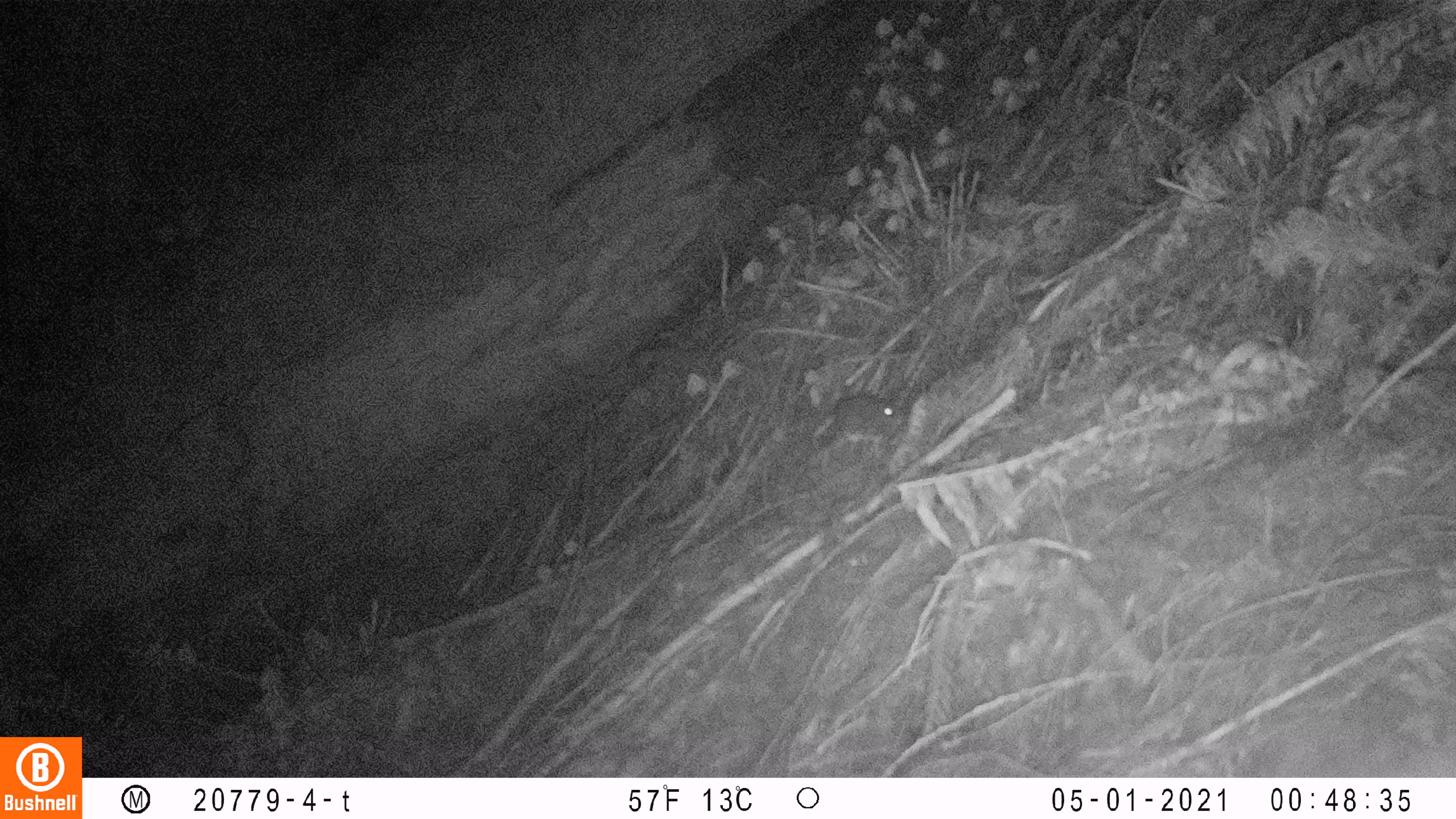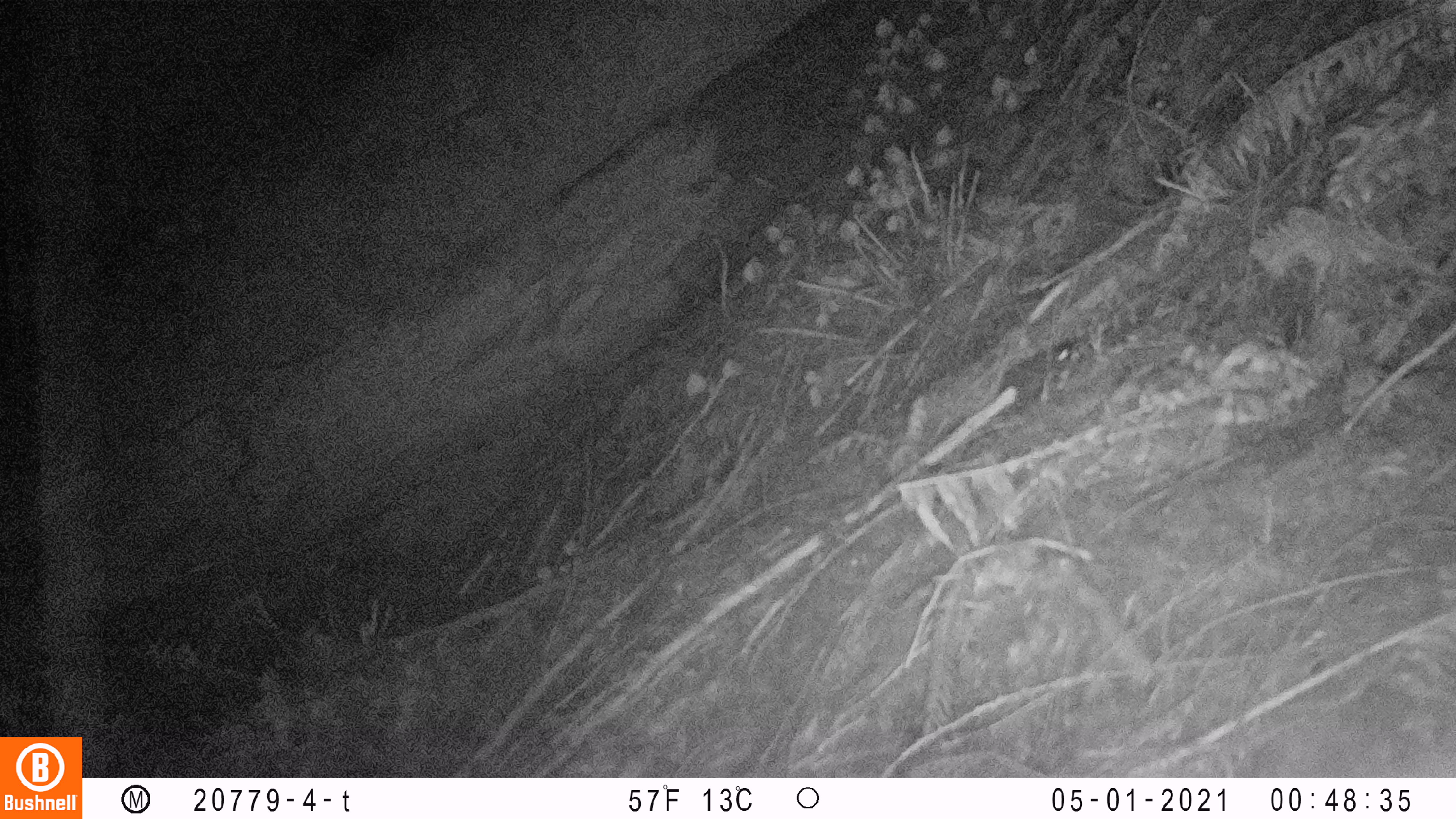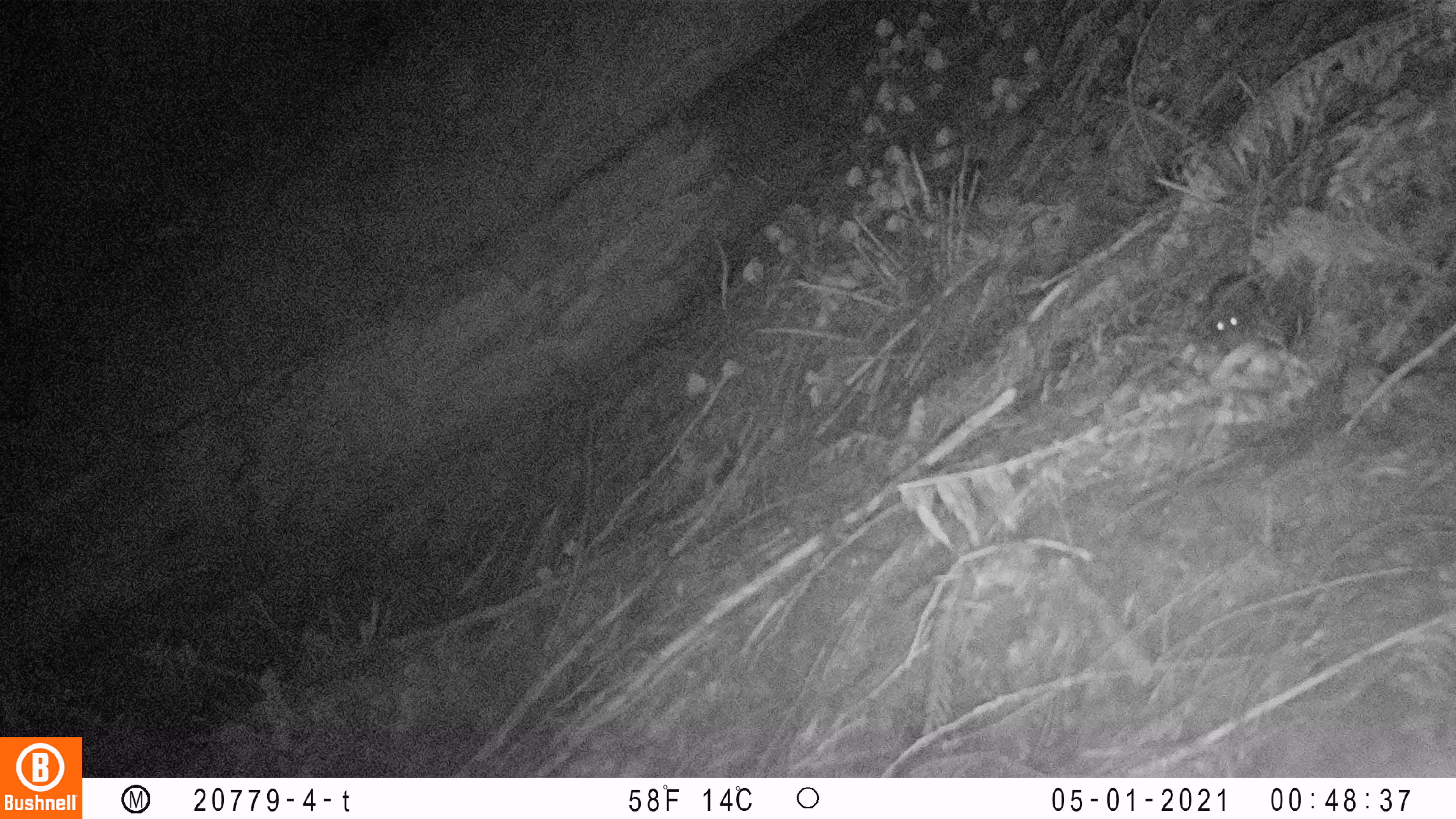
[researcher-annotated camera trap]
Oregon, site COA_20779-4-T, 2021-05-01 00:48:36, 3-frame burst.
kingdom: Animalia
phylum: Chordata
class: Mammalia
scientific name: Mammalia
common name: small mammal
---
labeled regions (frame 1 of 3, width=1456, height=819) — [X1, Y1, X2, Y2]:
small mammal: [780, 365, 932, 486]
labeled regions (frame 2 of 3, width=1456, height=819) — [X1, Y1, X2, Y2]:
small mammal: [946, 308, 1121, 462]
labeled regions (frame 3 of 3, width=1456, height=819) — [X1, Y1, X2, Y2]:
small mammal: [1161, 219, 1326, 380]